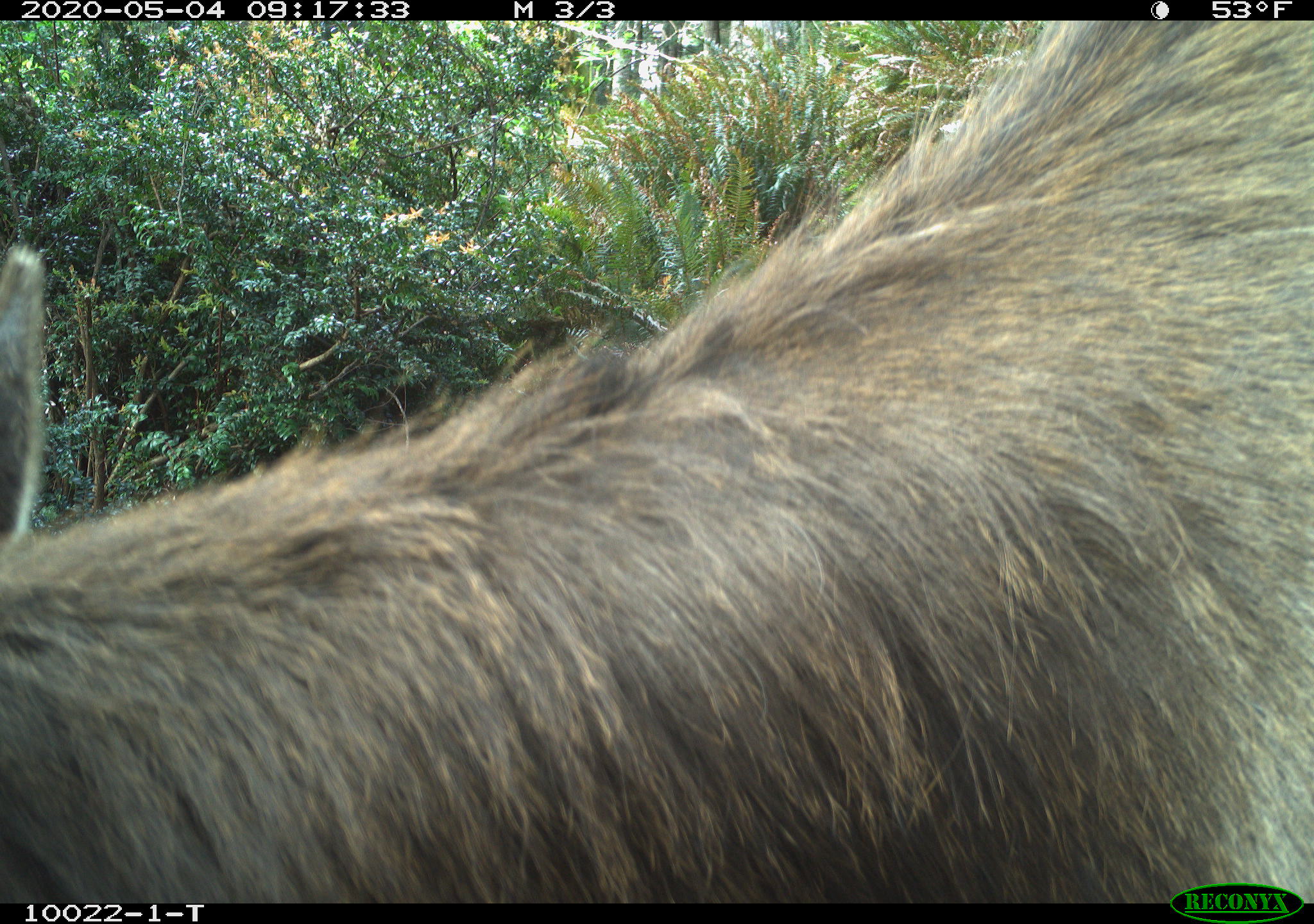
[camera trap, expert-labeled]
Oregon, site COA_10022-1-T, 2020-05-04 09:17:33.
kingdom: Animalia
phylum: Chordata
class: Mammalia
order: Artiodactyla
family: Cervidae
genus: Cervus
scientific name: Cervus canadensis roosevelti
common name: roosevelt elk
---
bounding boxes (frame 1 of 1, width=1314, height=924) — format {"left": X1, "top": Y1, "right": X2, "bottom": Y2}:
roosevelt elk: {"left": 0, "top": 26, "right": 1309, "bottom": 875}